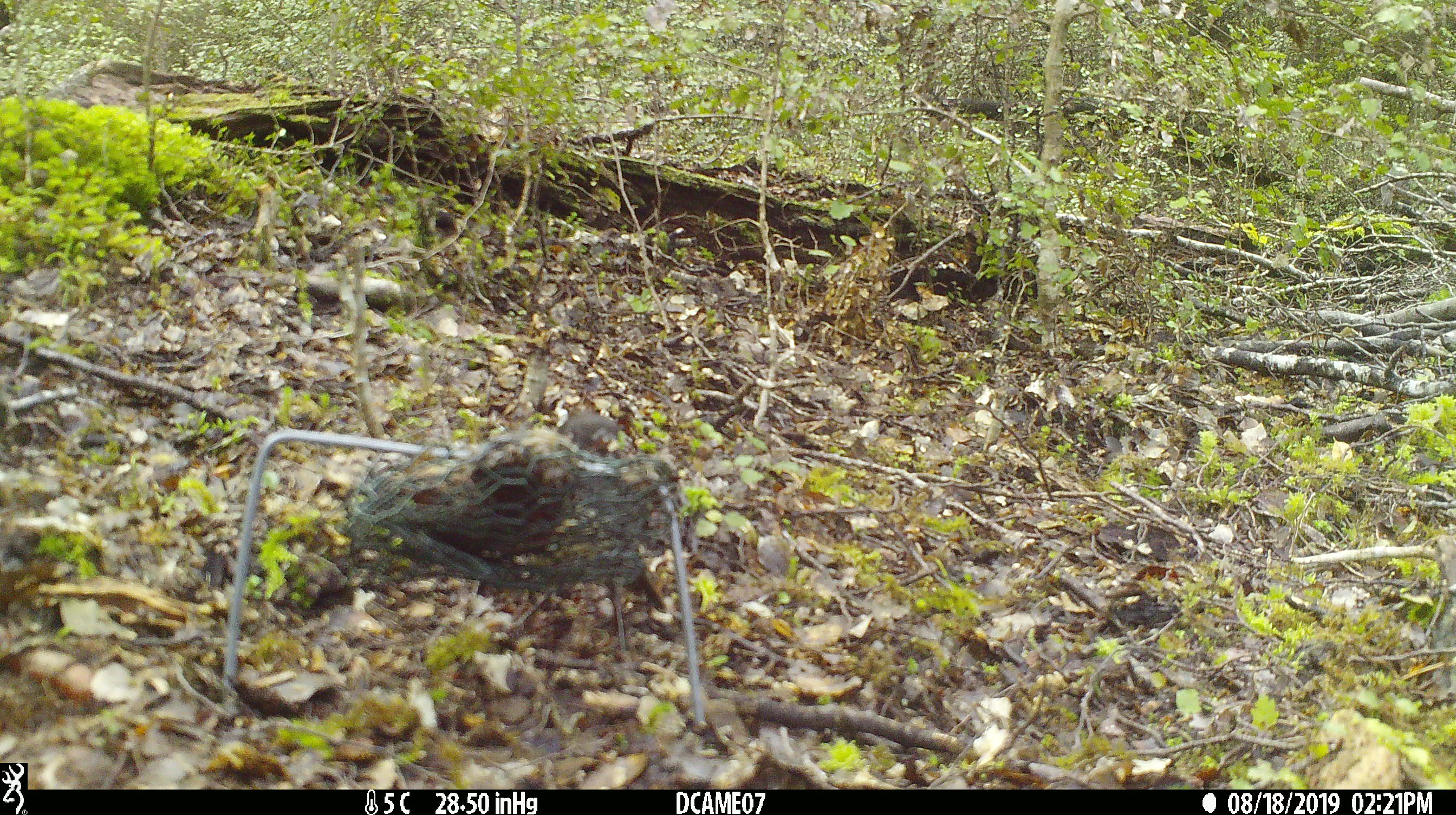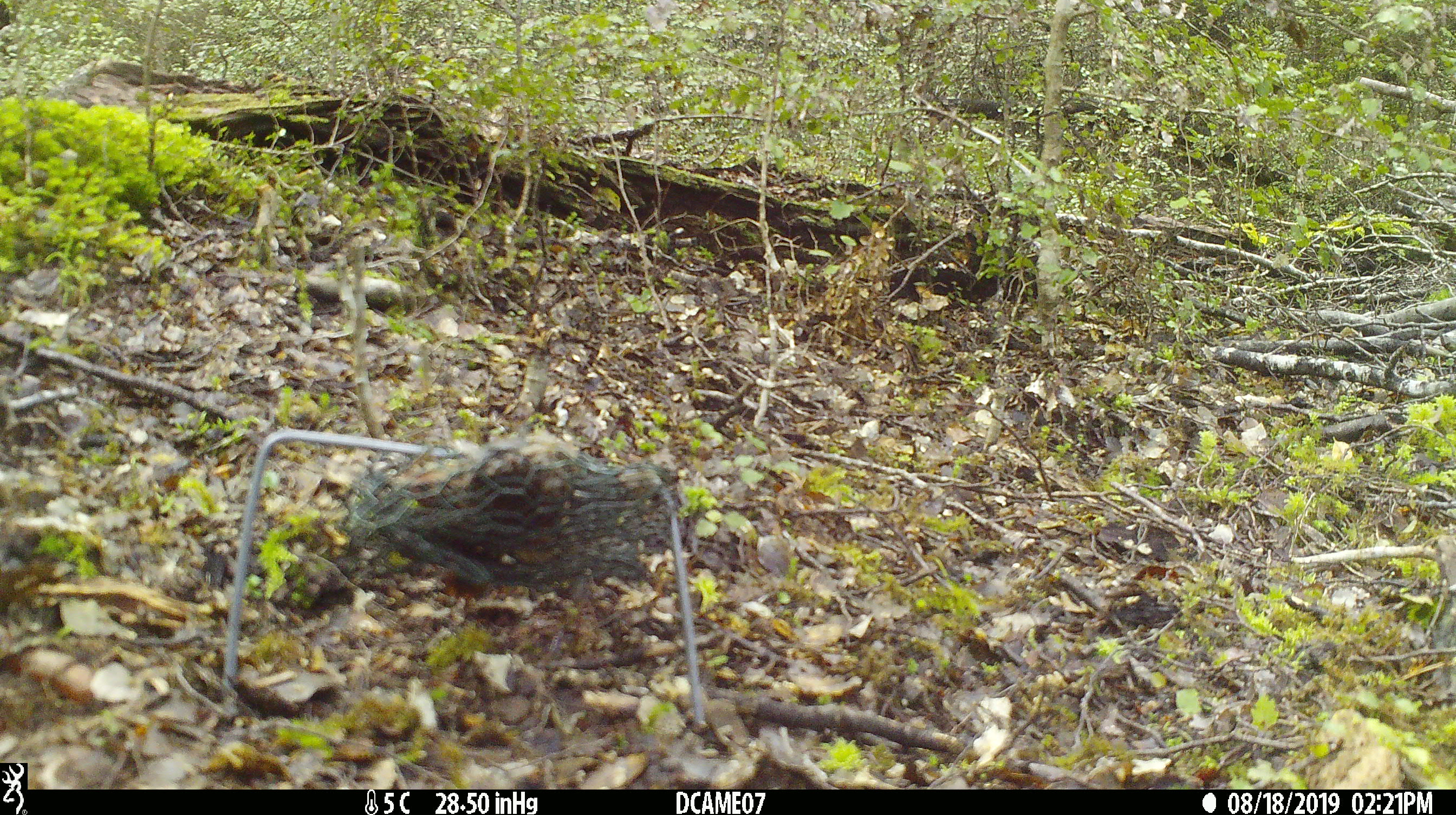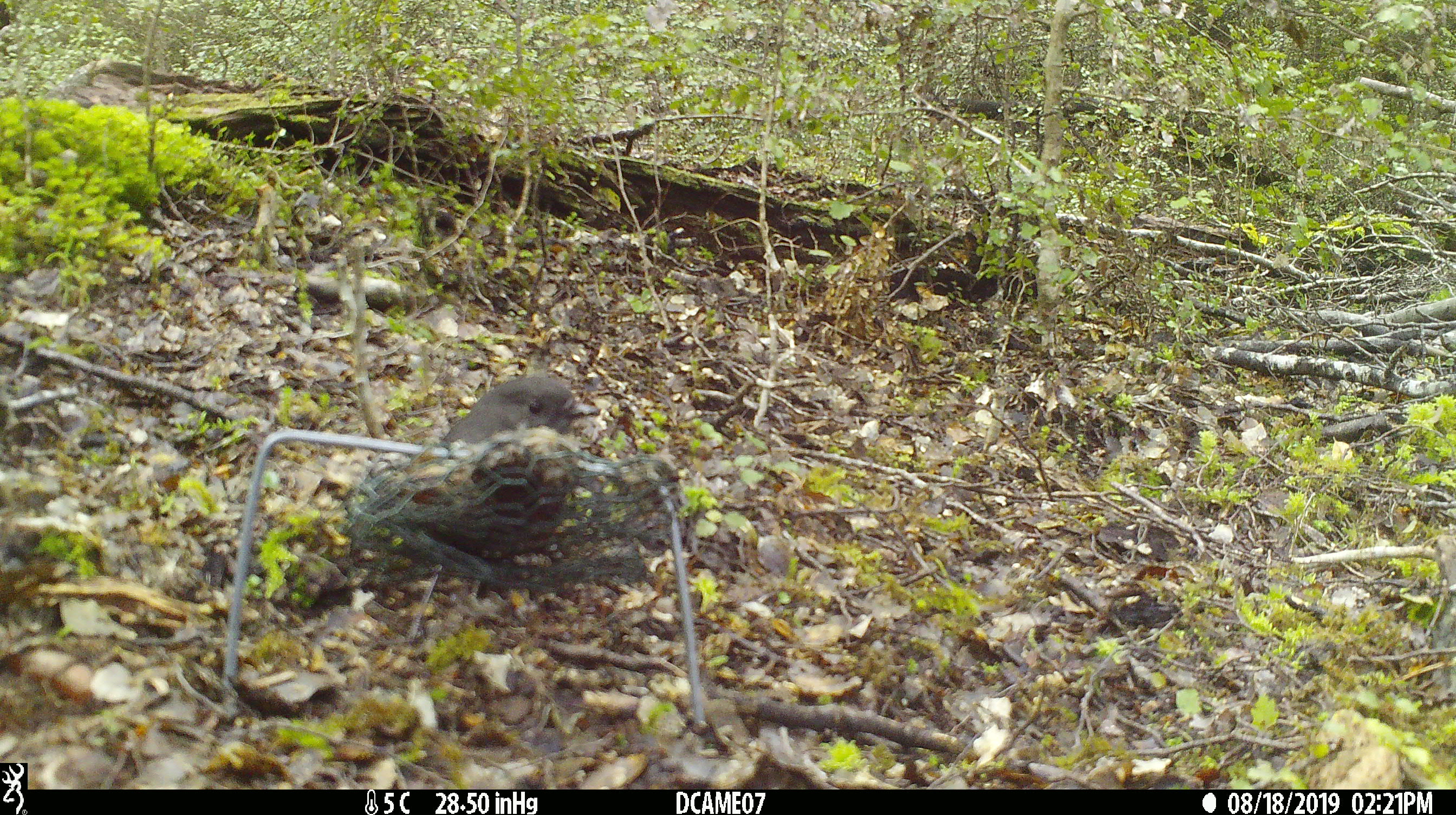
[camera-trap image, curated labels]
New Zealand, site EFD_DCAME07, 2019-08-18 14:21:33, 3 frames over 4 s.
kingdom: Animalia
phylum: Chordata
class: Aves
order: Passeriformes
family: Petroicidae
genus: Petroica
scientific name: Petroica australis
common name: new zealand robin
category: robin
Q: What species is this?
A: Robin (new zealand robin) (Petroica australis).